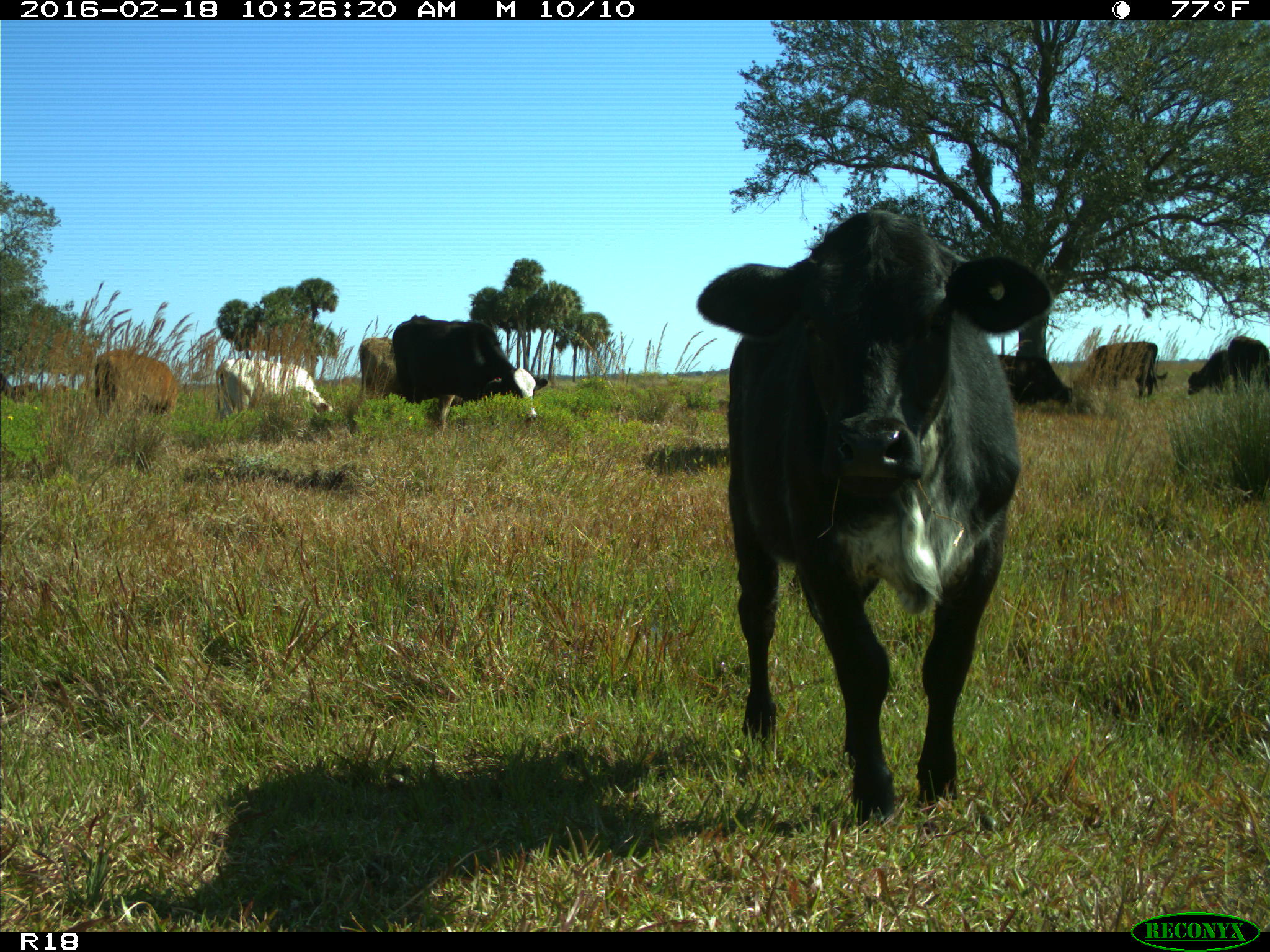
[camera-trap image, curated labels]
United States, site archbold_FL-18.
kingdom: Animalia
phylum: Chordata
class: Mammalia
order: Artiodactyla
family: Bovidae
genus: Bos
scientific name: Bos taurus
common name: domestic cow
Bos taurus (domestic cow).